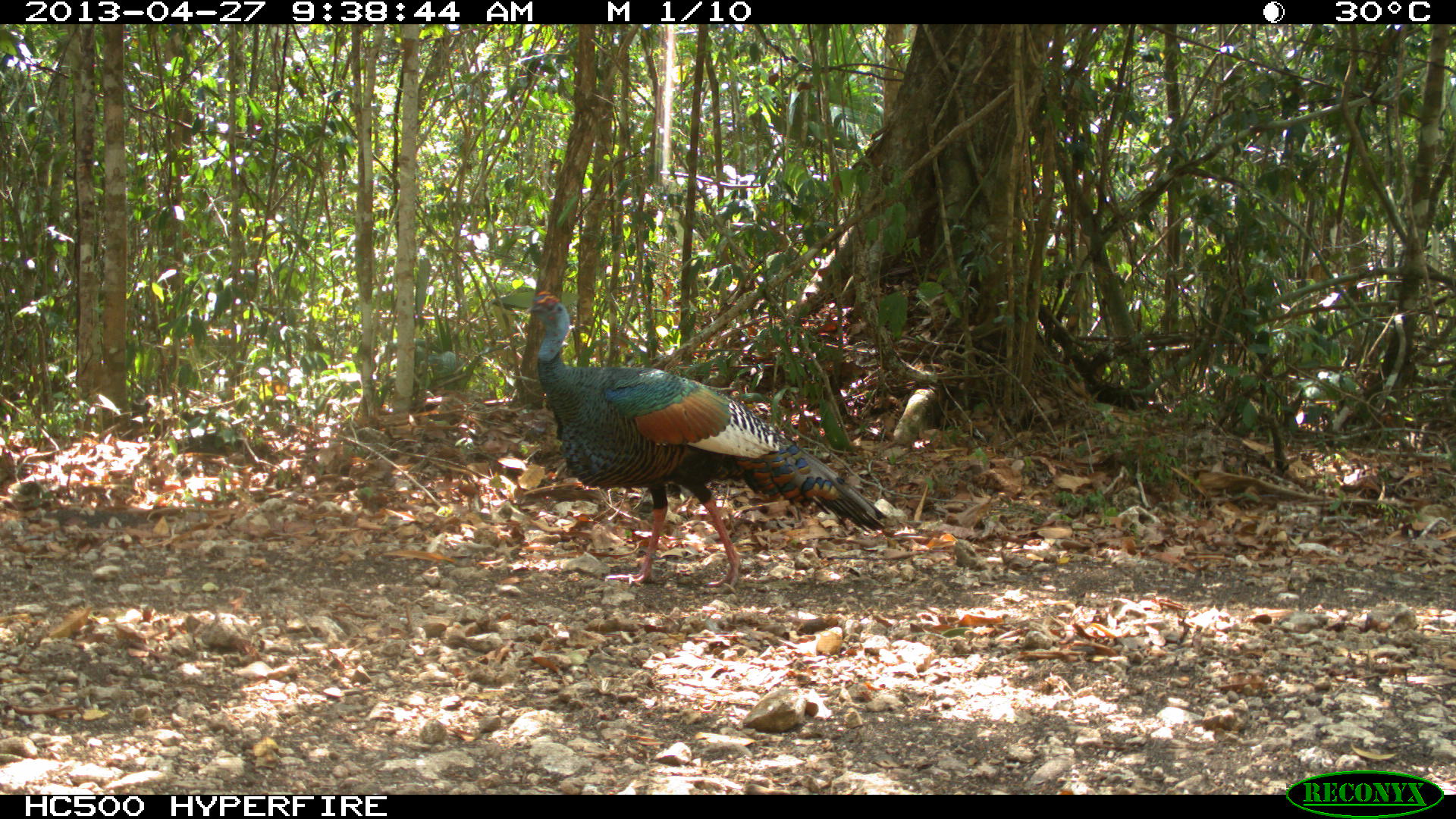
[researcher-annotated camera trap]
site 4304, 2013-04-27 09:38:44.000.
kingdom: Animalia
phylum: Chordata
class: Aves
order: Galliformes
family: Phasianidae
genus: Meleagris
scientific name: Meleagris ocellata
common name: ocellated turkey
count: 1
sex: male